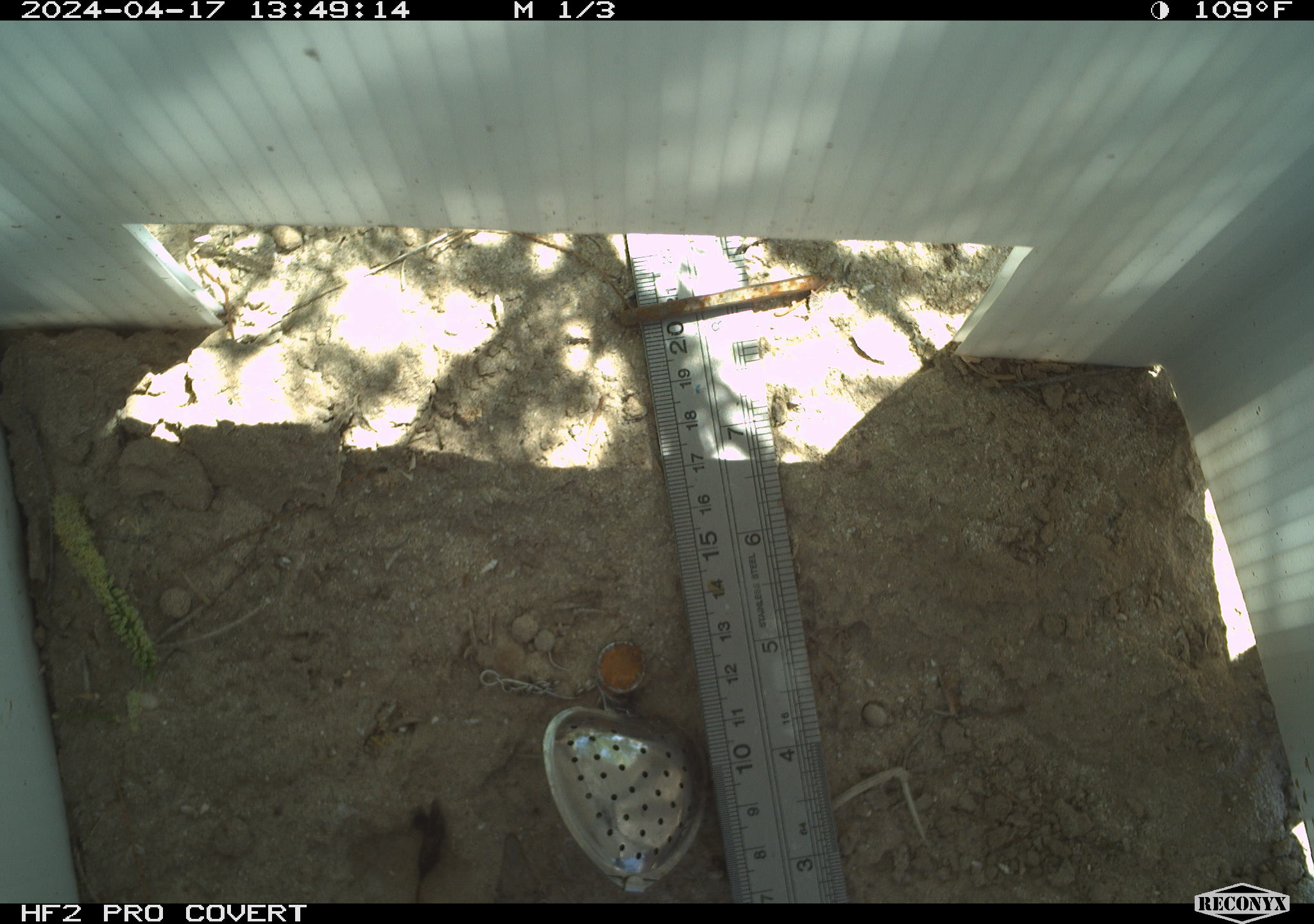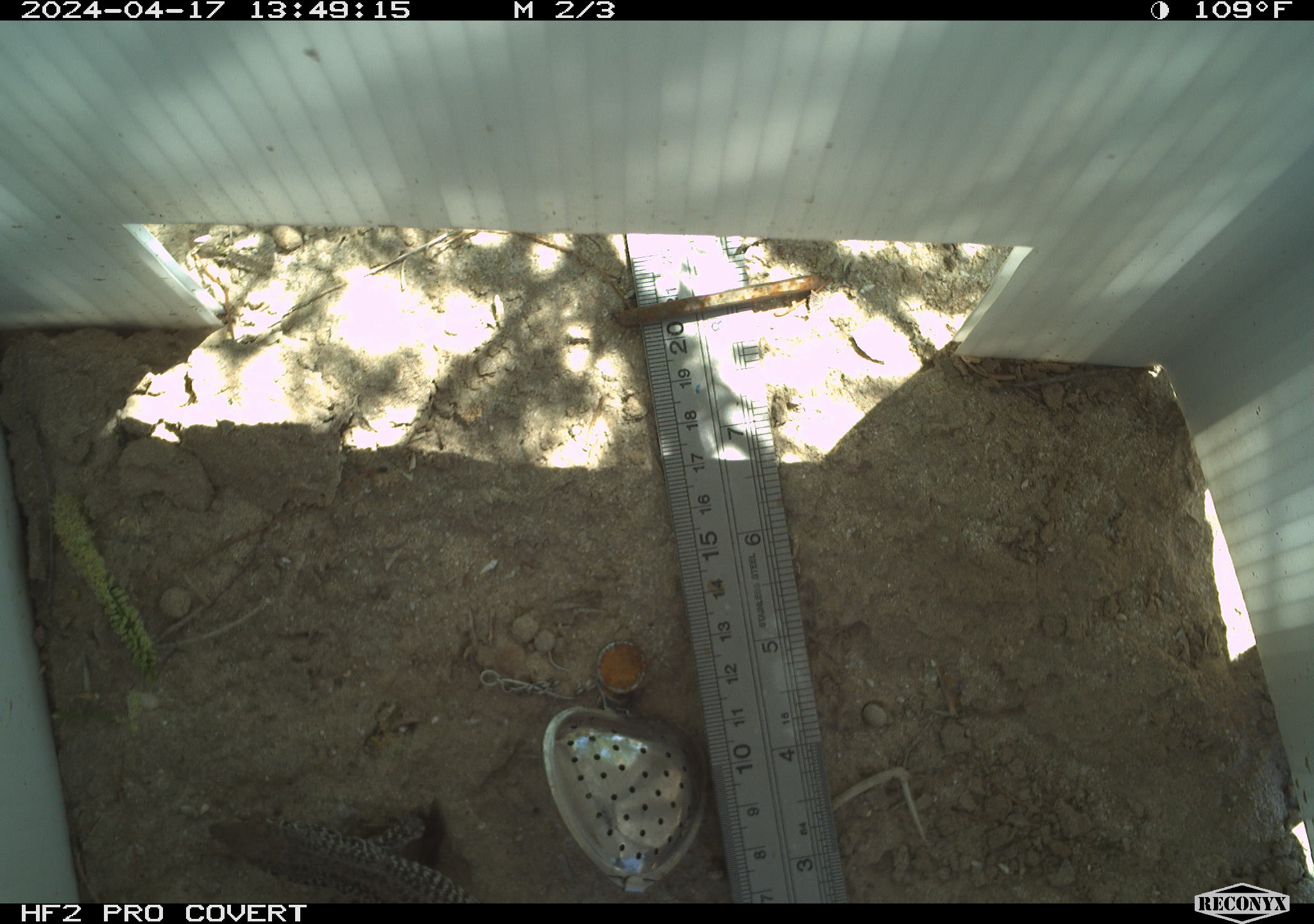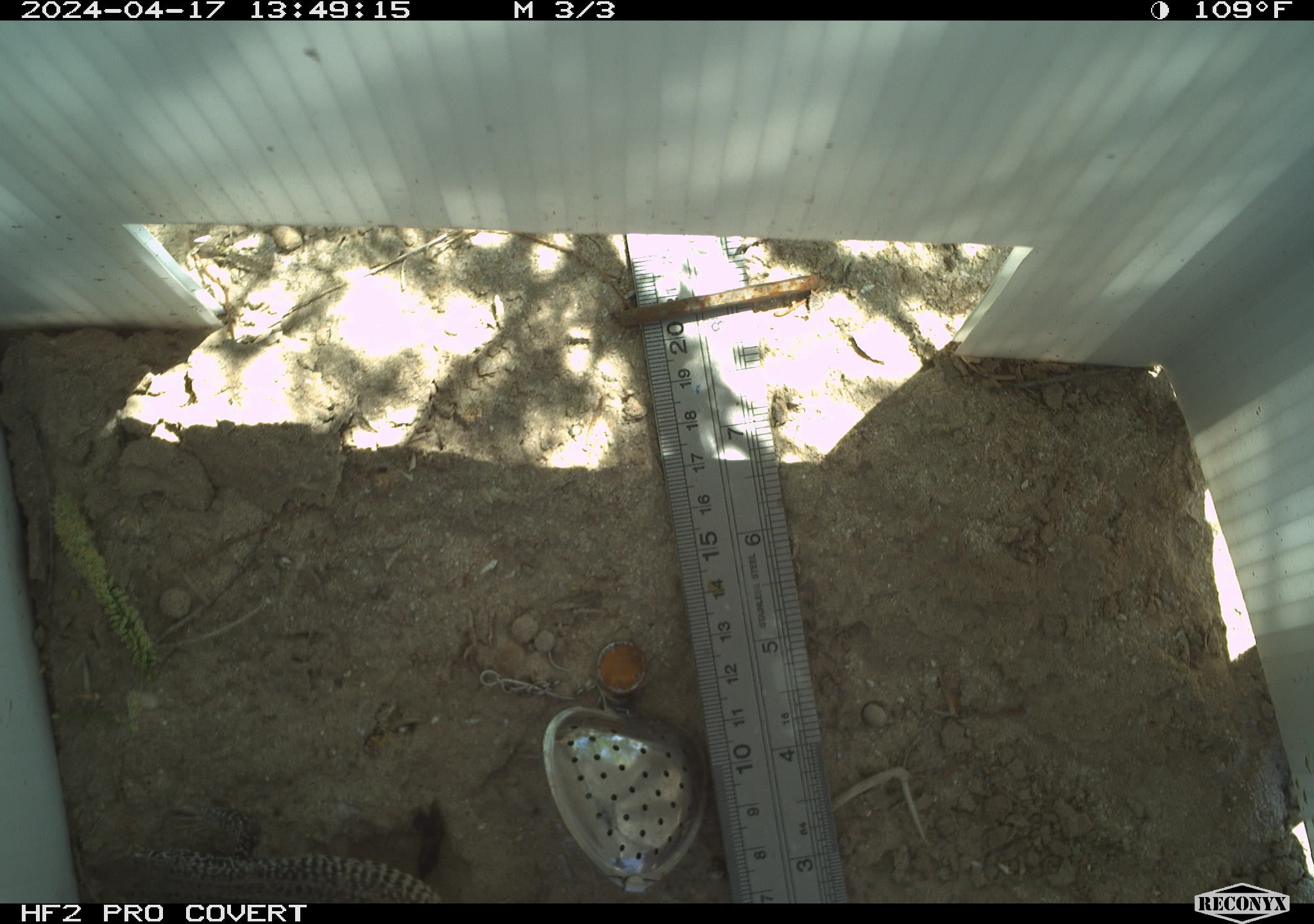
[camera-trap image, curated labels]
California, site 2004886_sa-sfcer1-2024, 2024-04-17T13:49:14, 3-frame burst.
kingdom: Animalia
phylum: Chordata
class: Reptilia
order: Squamata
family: Teiidae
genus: Aspidoscelis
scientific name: Aspidoscelis tigris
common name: western whiptail